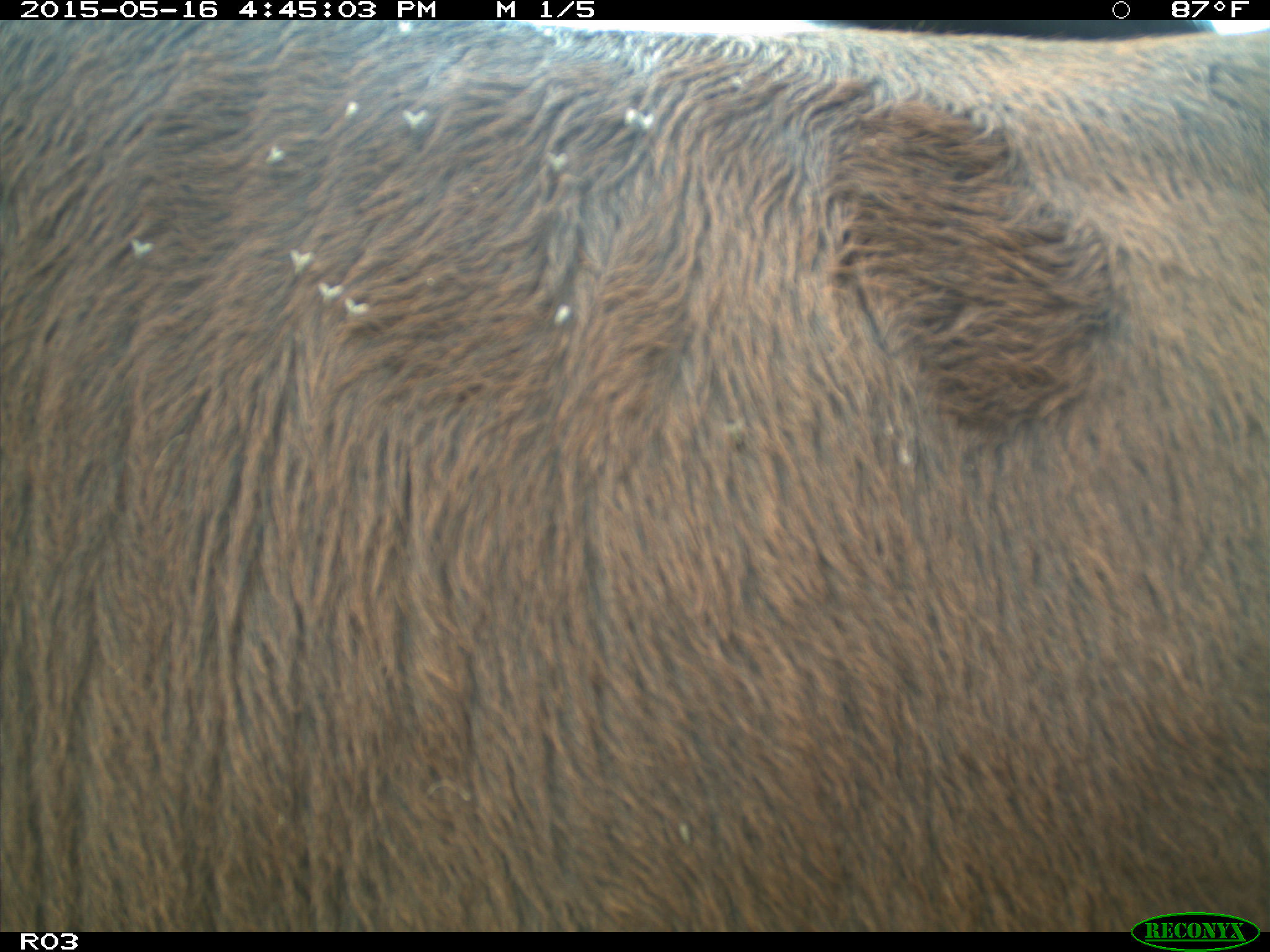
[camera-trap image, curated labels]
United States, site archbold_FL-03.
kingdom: Animalia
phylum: Chordata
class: Mammalia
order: Artiodactyla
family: Bovidae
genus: Bos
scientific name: Bos taurus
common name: domestic cow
Bos taurus (domestic cow).